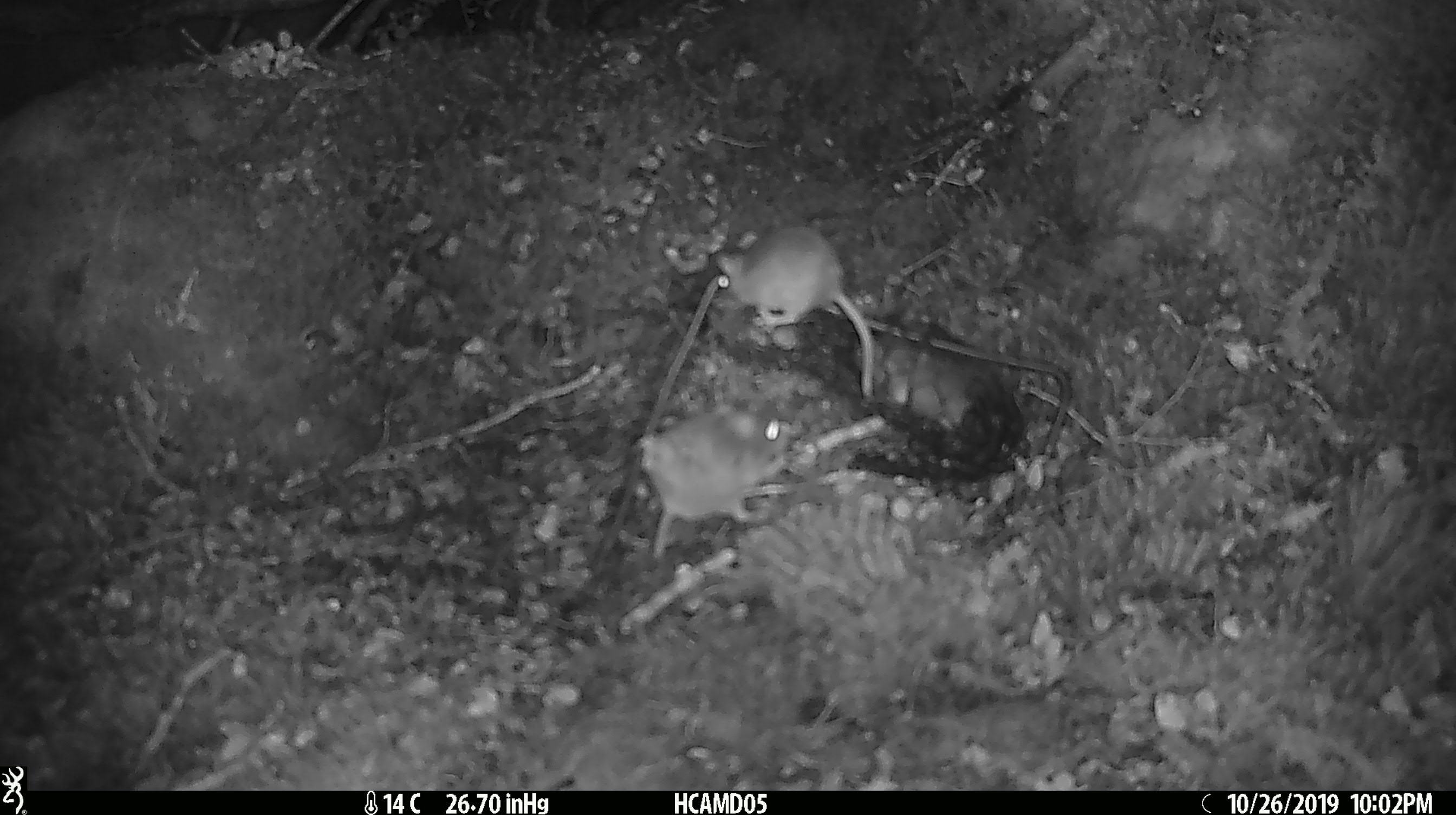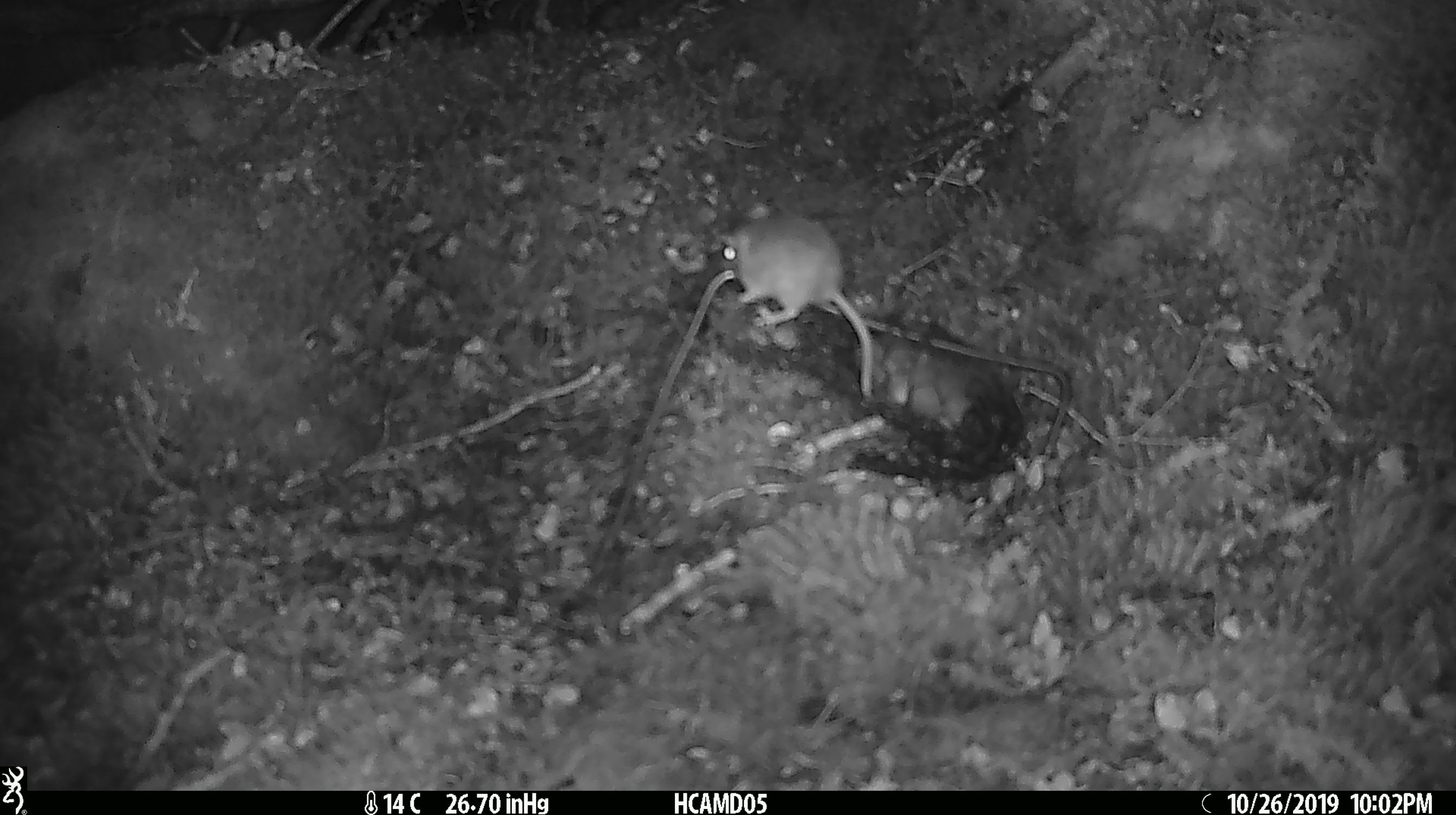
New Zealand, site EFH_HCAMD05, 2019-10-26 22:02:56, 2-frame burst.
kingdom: Animalia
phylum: Chordata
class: Mammalia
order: Rodentia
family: Muridae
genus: Mus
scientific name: Mus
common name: mouse